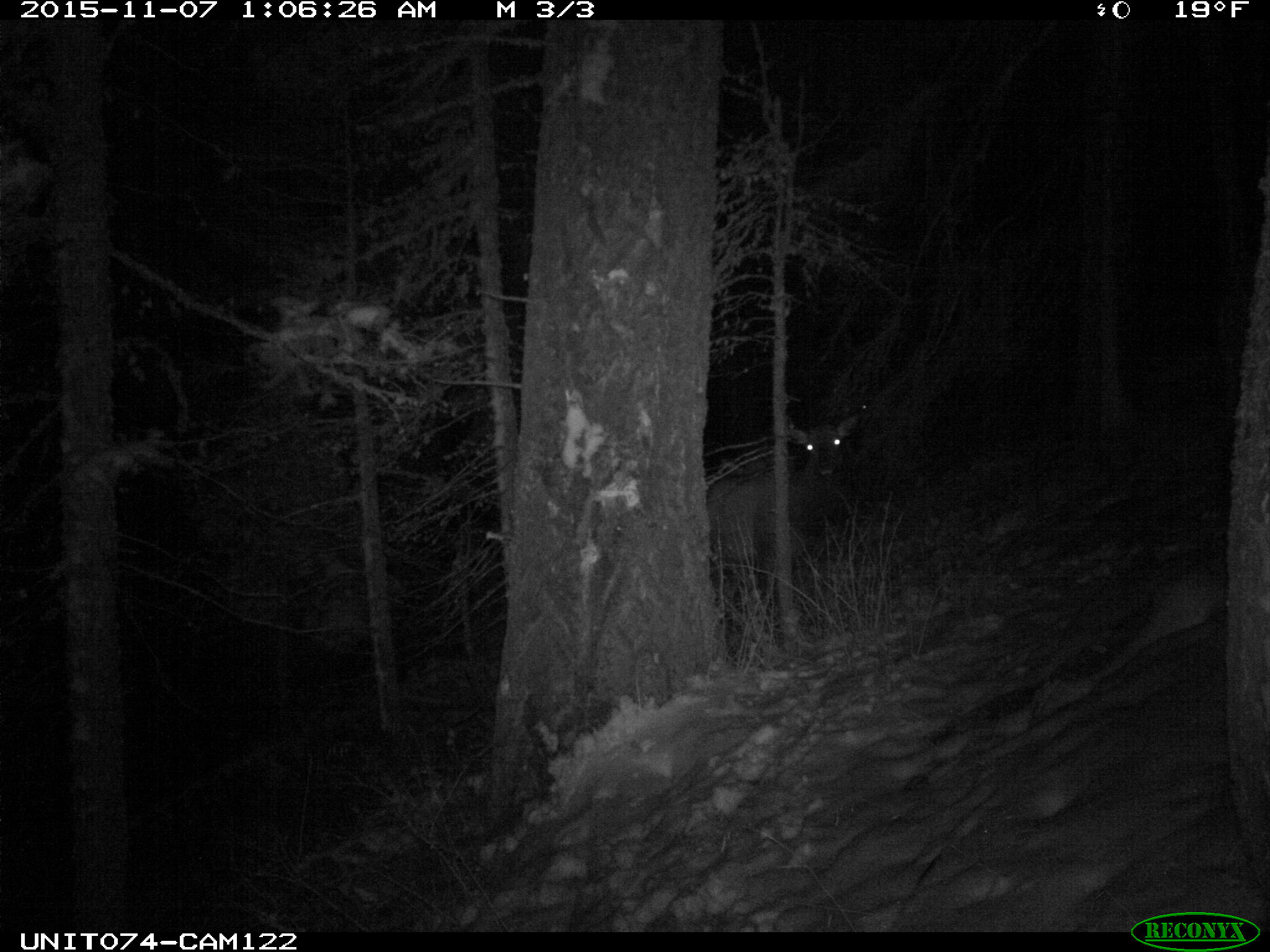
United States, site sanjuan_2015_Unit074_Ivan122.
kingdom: Animalia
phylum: Chordata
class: Mammalia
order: Artiodactyla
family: Cervidae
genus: Cervus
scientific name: Cervus elaphus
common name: red deer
Cervus elaphus (red deer).